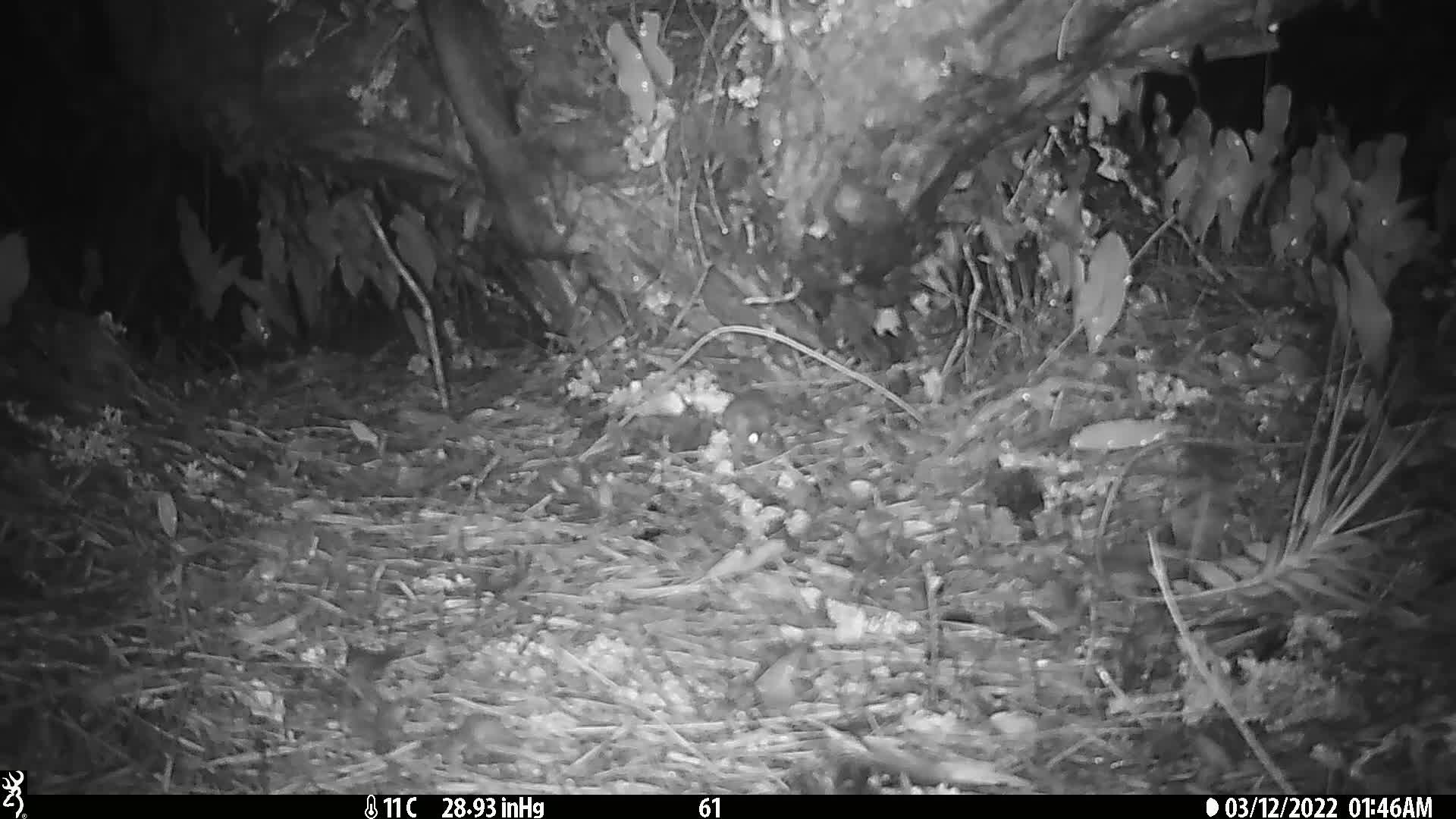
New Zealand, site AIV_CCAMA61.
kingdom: Animalia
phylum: Chordata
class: Mammalia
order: Rodentia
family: Muridae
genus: Mus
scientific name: Mus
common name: mouse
Mouse (Mus).